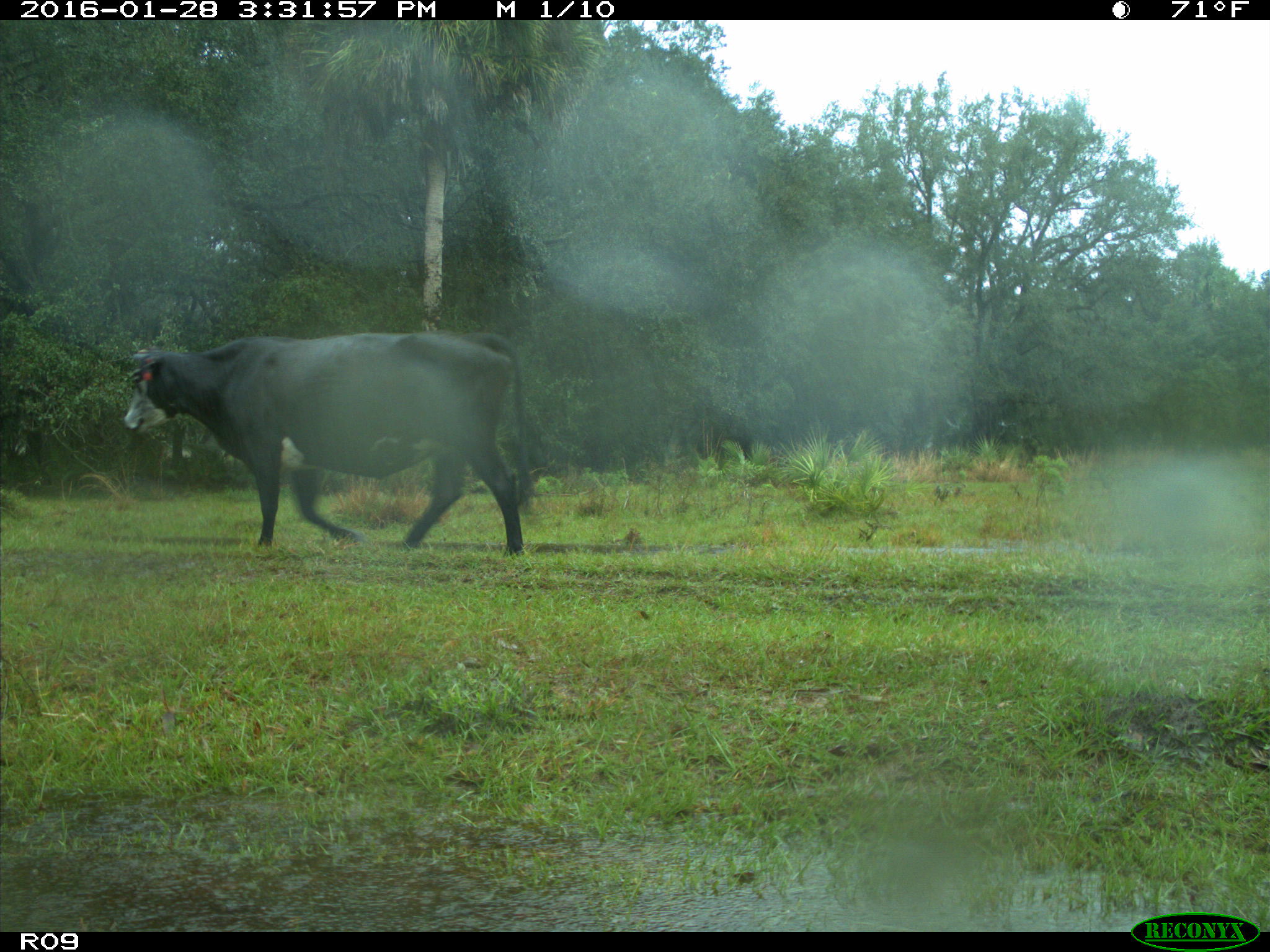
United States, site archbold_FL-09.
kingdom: Animalia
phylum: Chordata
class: Mammalia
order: Artiodactyla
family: Bovidae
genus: Bos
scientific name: Bos taurus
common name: domestic cow